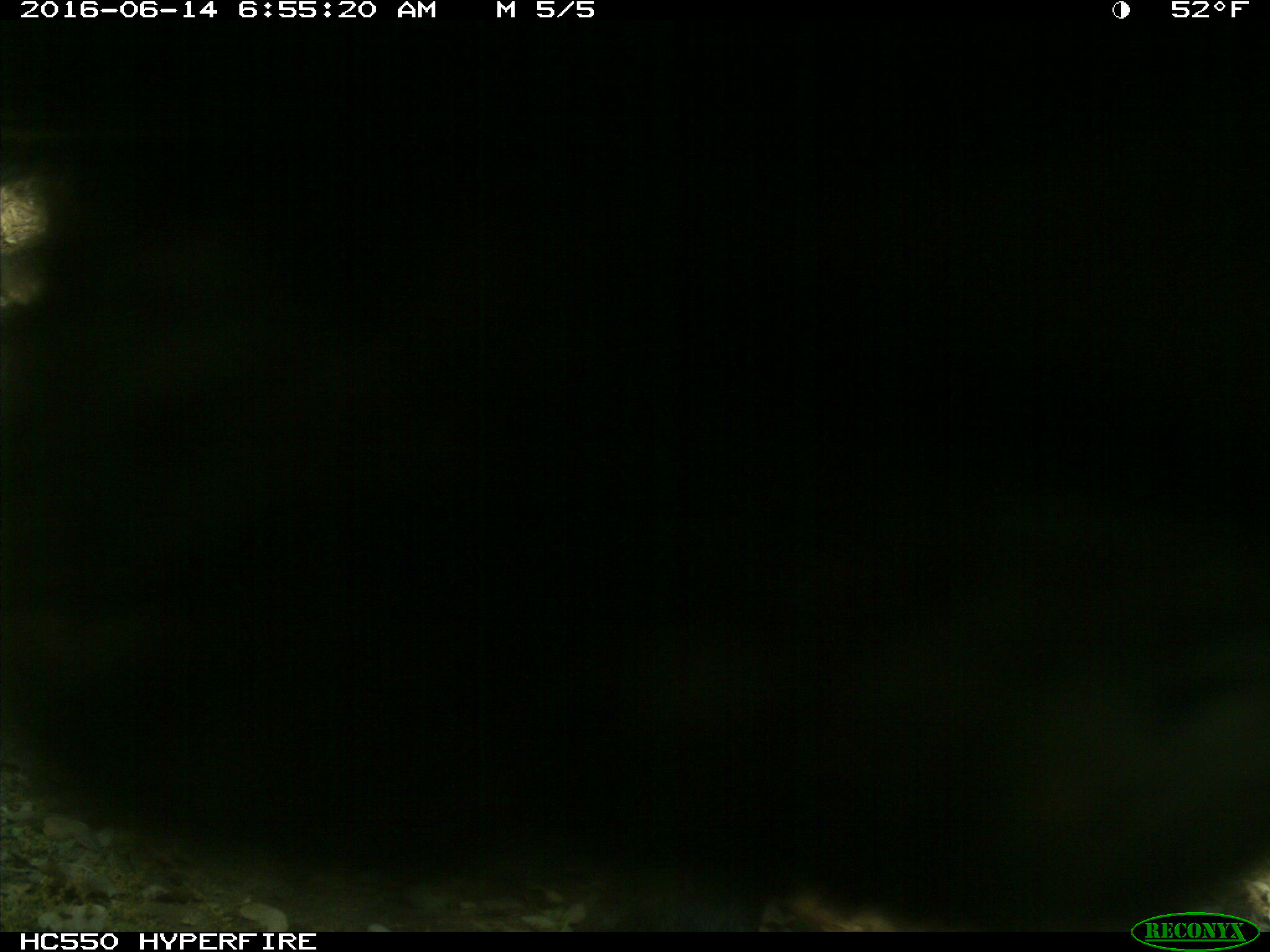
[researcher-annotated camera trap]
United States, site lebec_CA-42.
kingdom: Animalia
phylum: Chordata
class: Mammalia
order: Artiodactyla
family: Bovidae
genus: Bos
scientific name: Bos taurus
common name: domestic cow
Bos taurus (domestic cow).